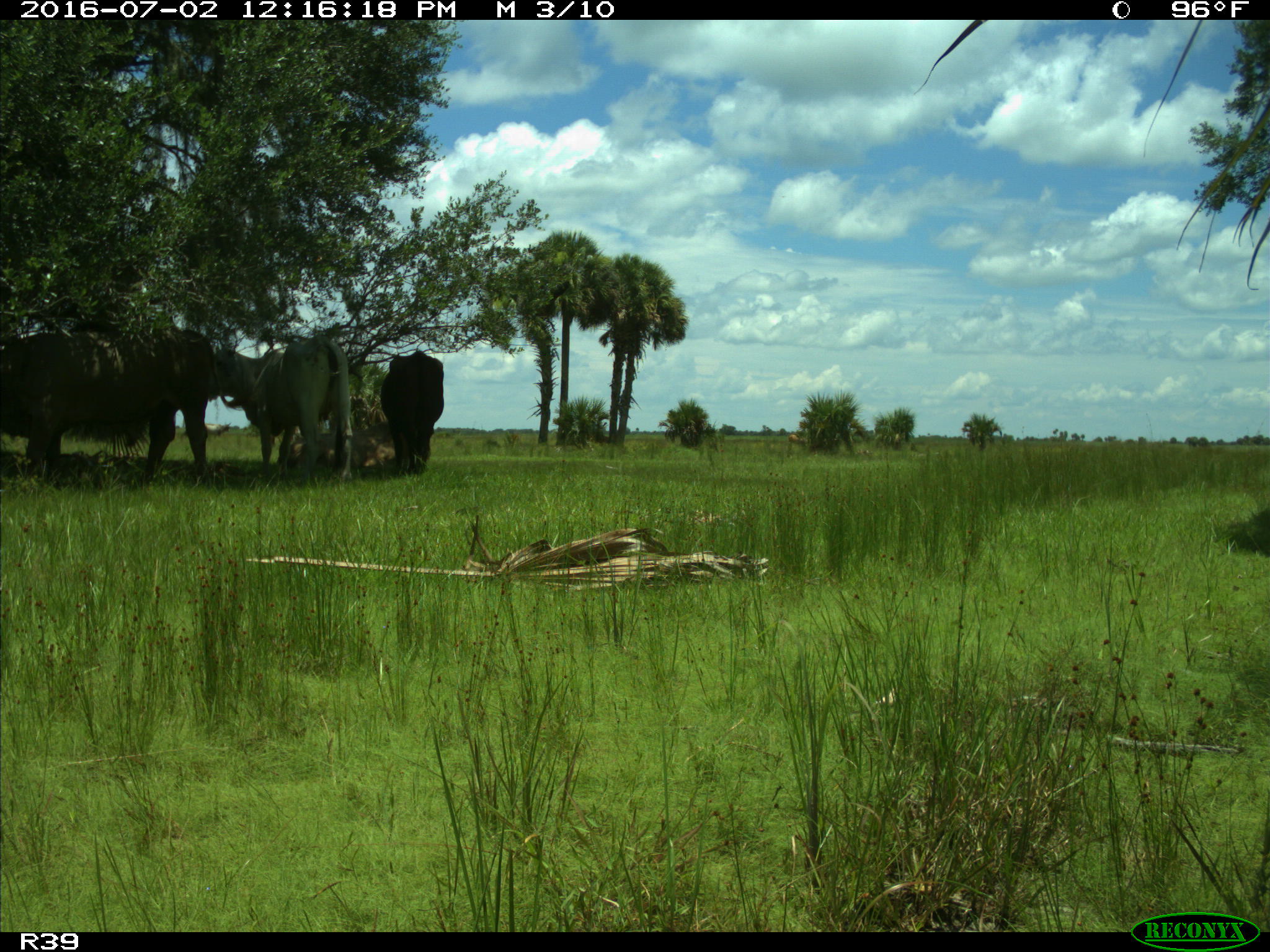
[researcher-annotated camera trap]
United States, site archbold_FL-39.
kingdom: Animalia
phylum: Chordata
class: Mammalia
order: Artiodactyla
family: Bovidae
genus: Bos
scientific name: Bos taurus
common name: domestic cow